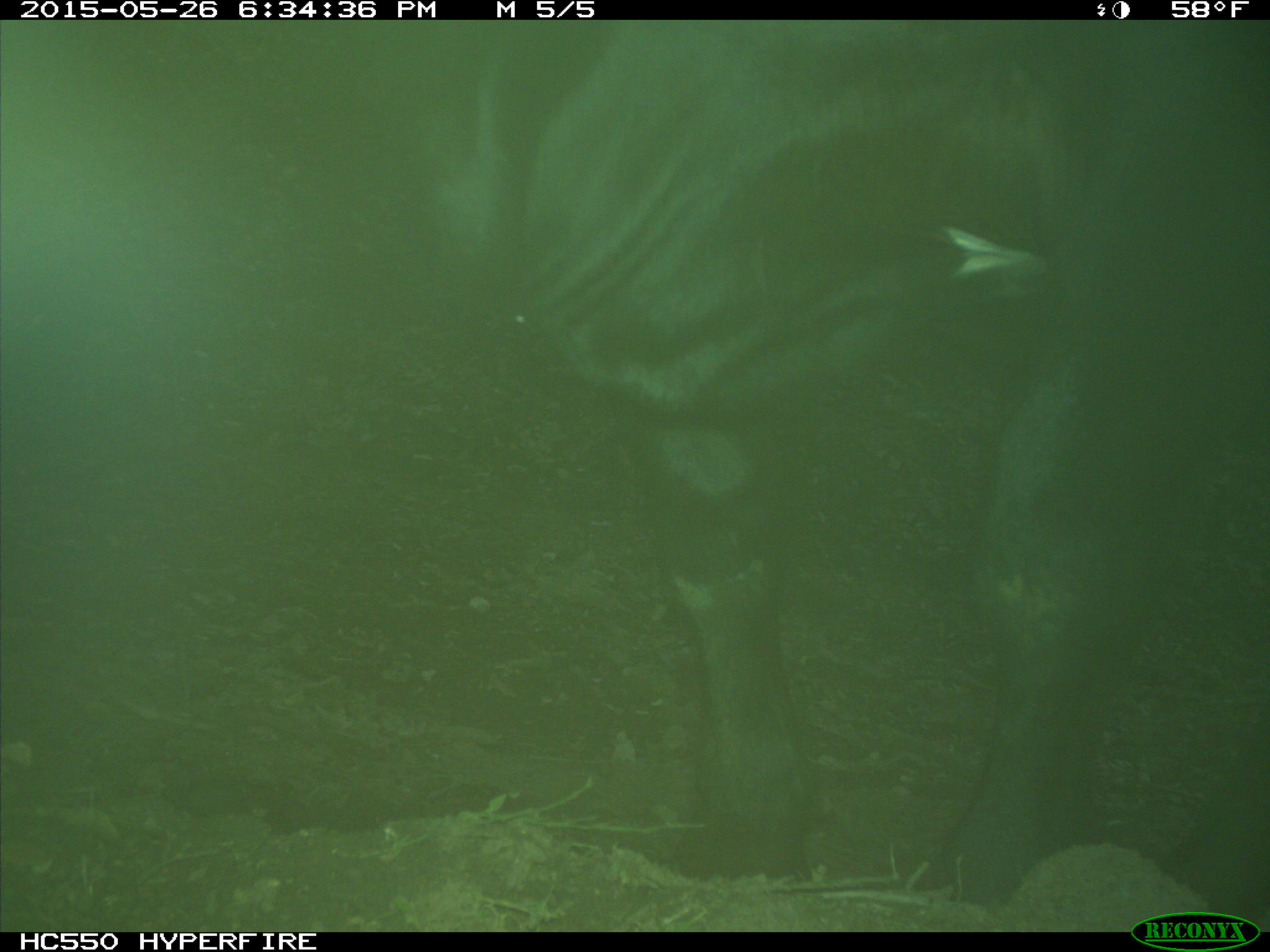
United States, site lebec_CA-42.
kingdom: Animalia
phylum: Chordata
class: Mammalia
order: Artiodactyla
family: Bovidae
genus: Bos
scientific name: Bos taurus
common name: domestic cow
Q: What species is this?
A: Bos taurus (domestic cow).